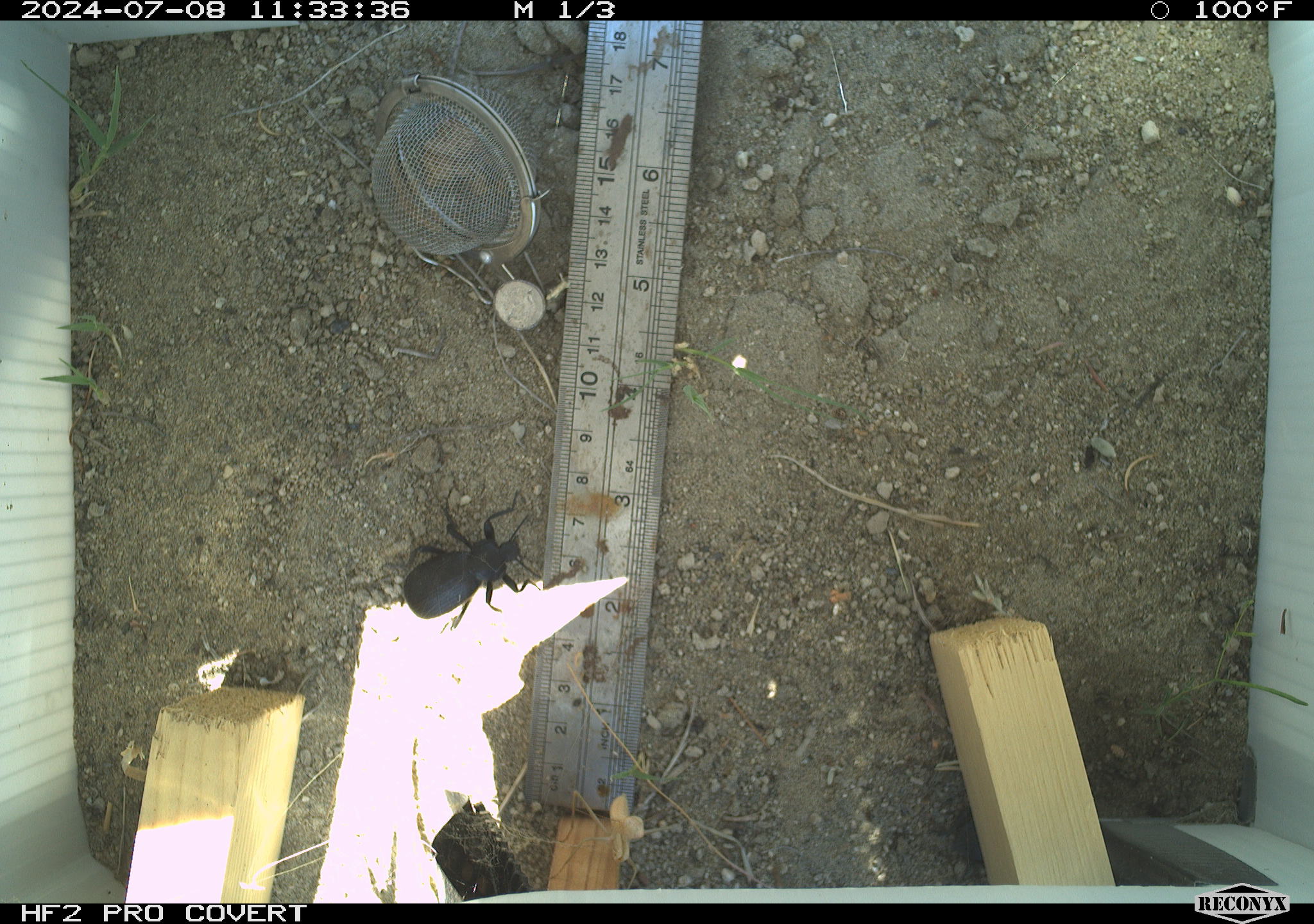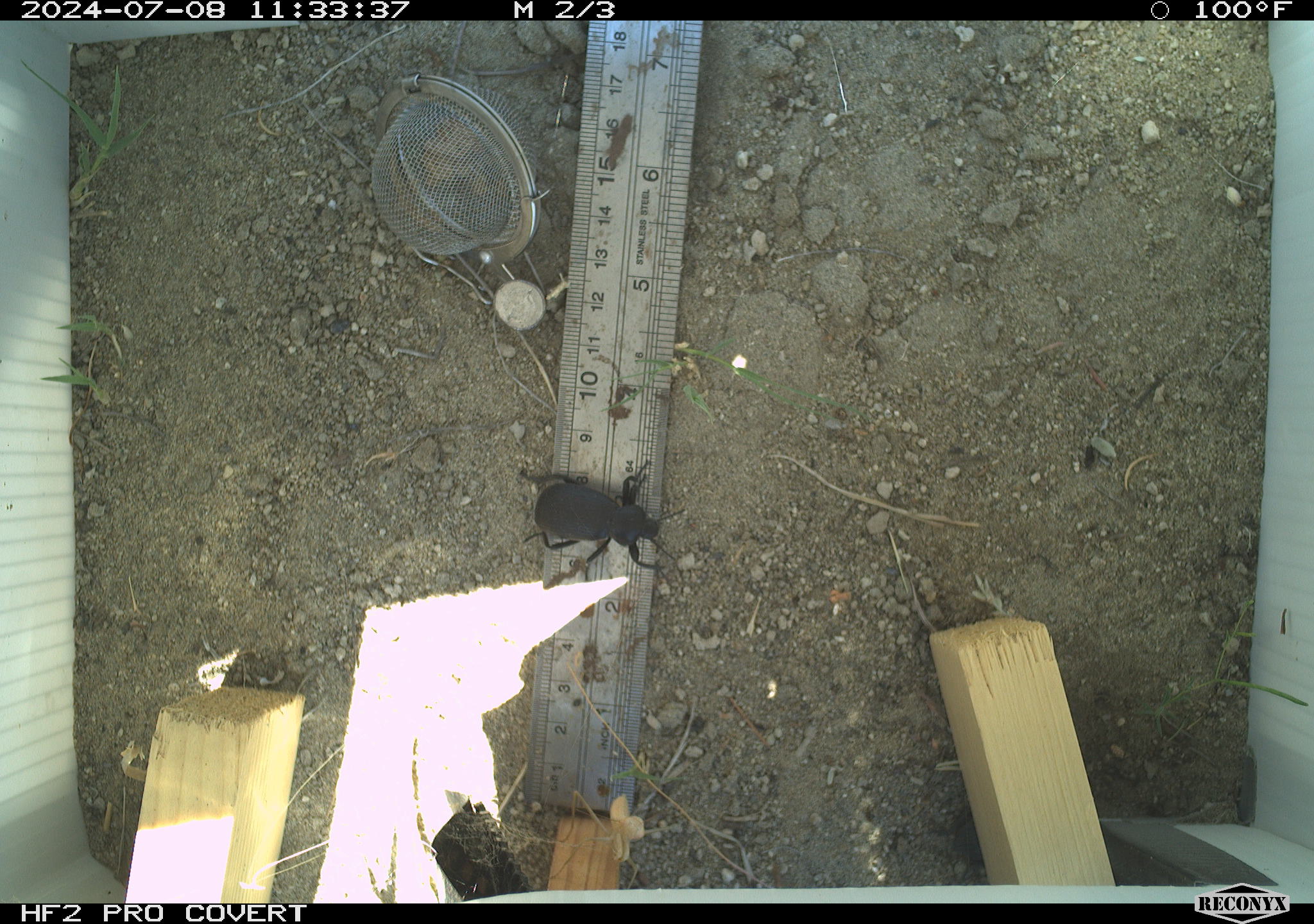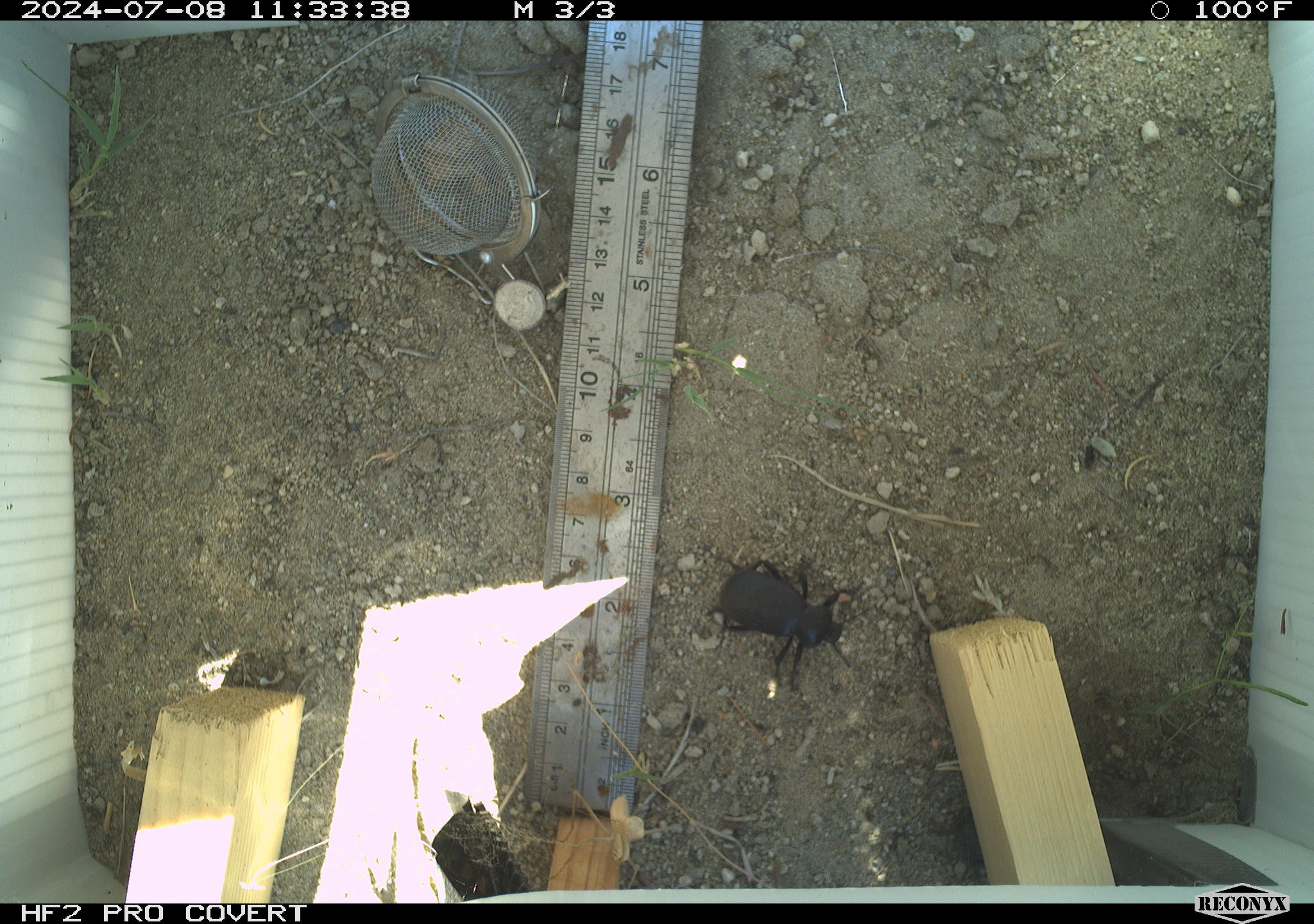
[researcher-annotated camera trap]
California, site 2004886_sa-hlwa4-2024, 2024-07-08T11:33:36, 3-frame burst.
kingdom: Animalia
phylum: Arthropoda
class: Insecta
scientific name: Insecta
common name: insect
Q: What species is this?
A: Insect (Insecta).